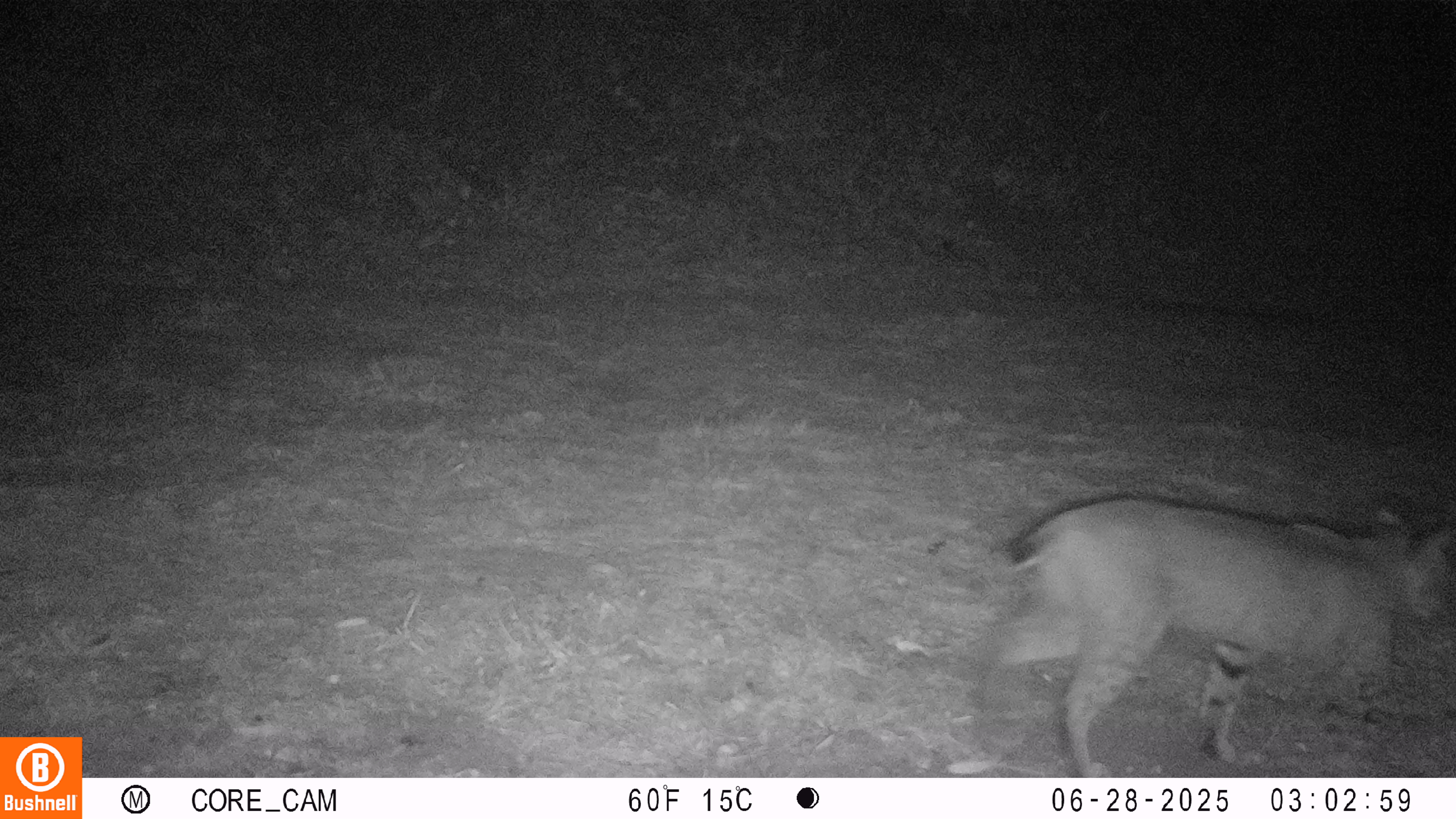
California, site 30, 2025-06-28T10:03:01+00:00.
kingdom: Animalia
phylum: Chordata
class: Mammalia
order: Carnivora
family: Felidae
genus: Lynx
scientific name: Lynx rufus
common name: bobcat